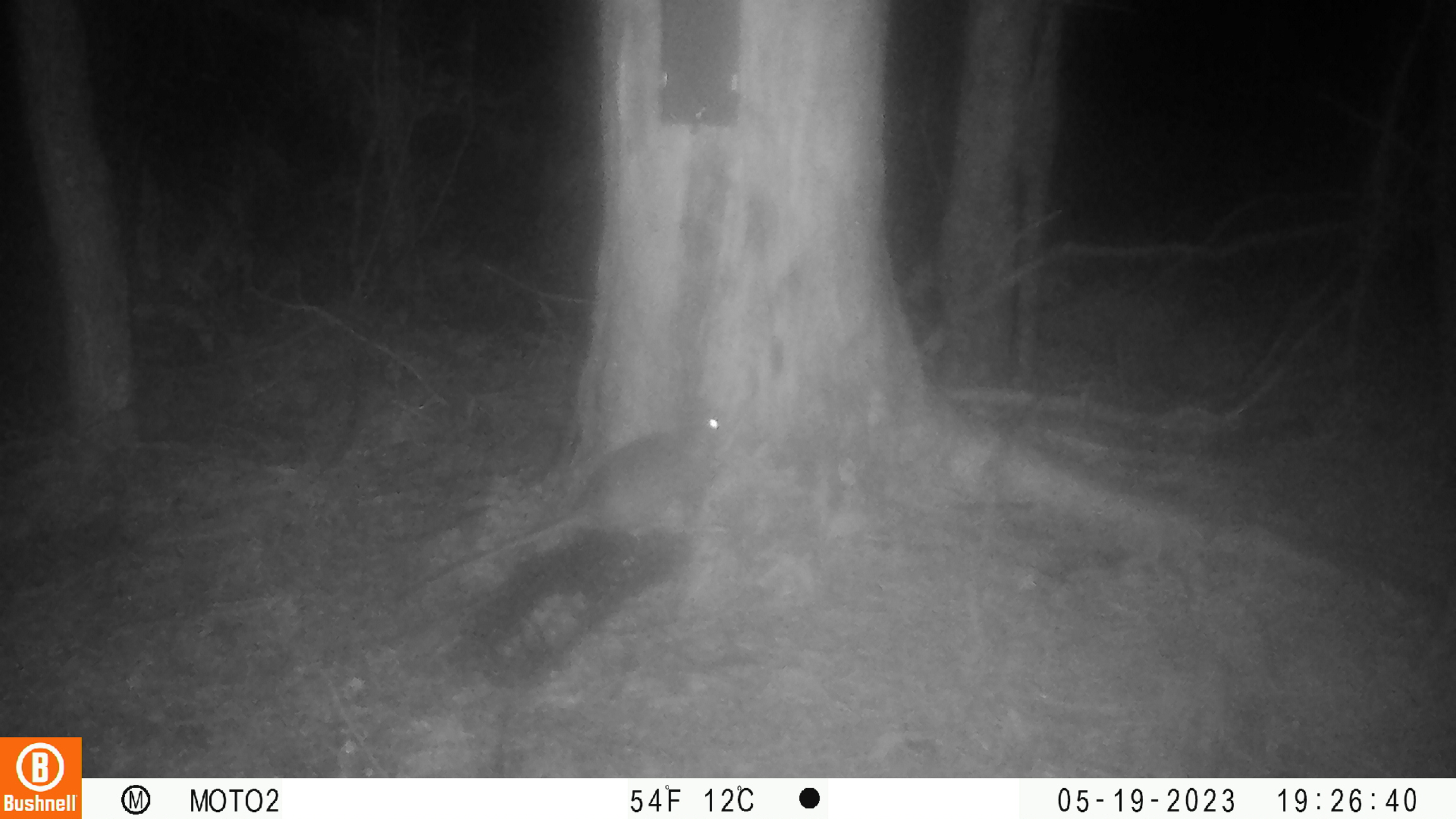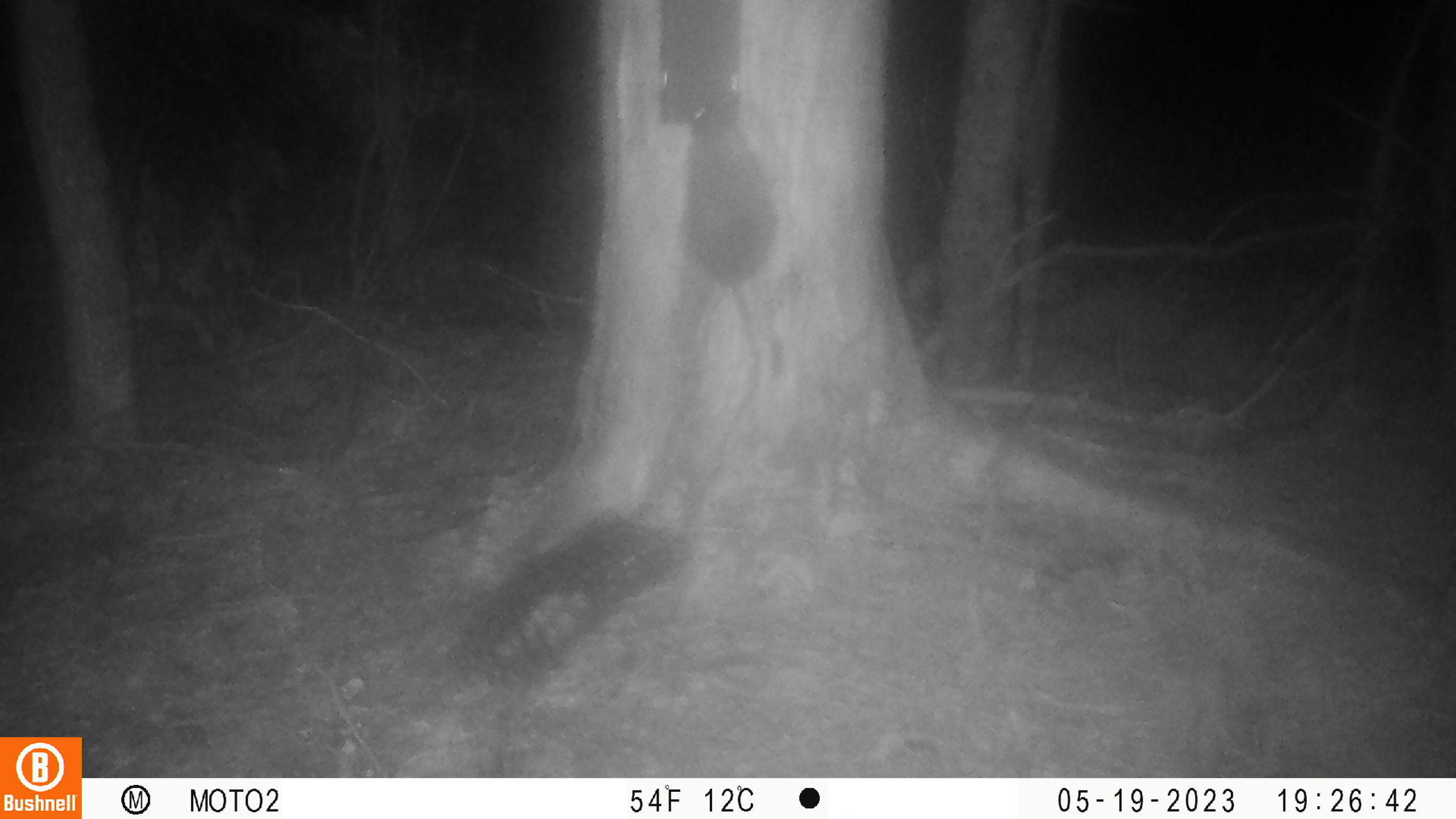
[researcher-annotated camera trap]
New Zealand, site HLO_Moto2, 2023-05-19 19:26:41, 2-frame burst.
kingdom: Animalia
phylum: Chordata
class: Mammalia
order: Rodentia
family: Muridae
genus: Rattus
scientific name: Rattus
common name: rat